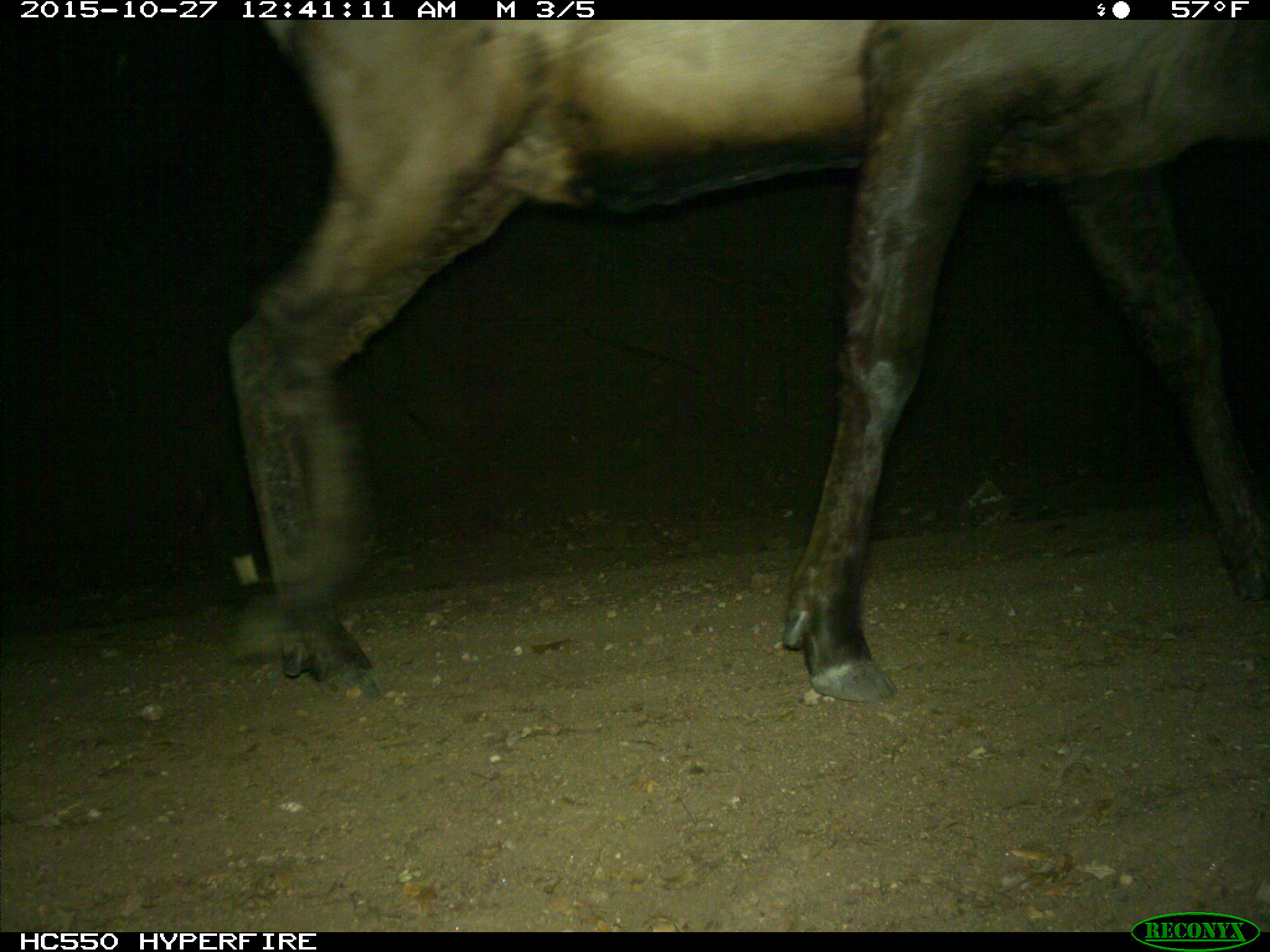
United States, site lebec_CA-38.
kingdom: Animalia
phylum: Chordata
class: Mammalia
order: Artiodactyla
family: Cervidae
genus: Cervus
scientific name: Cervus canadensis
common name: elk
Cervus canadensis (elk).